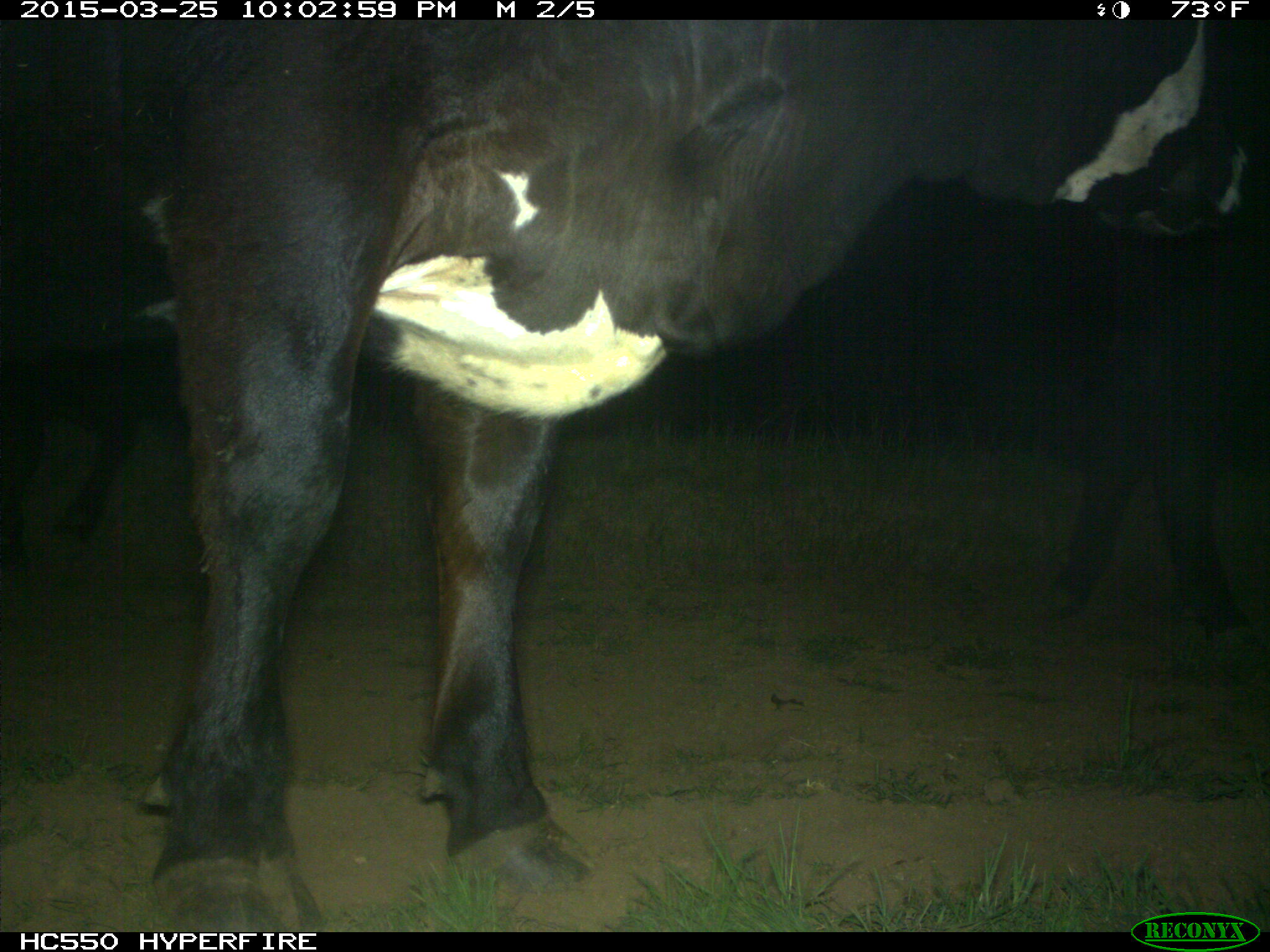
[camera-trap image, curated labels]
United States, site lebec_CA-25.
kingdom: Animalia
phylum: Chordata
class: Mammalia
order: Artiodactyla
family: Bovidae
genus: Bos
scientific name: Bos taurus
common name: domestic cow